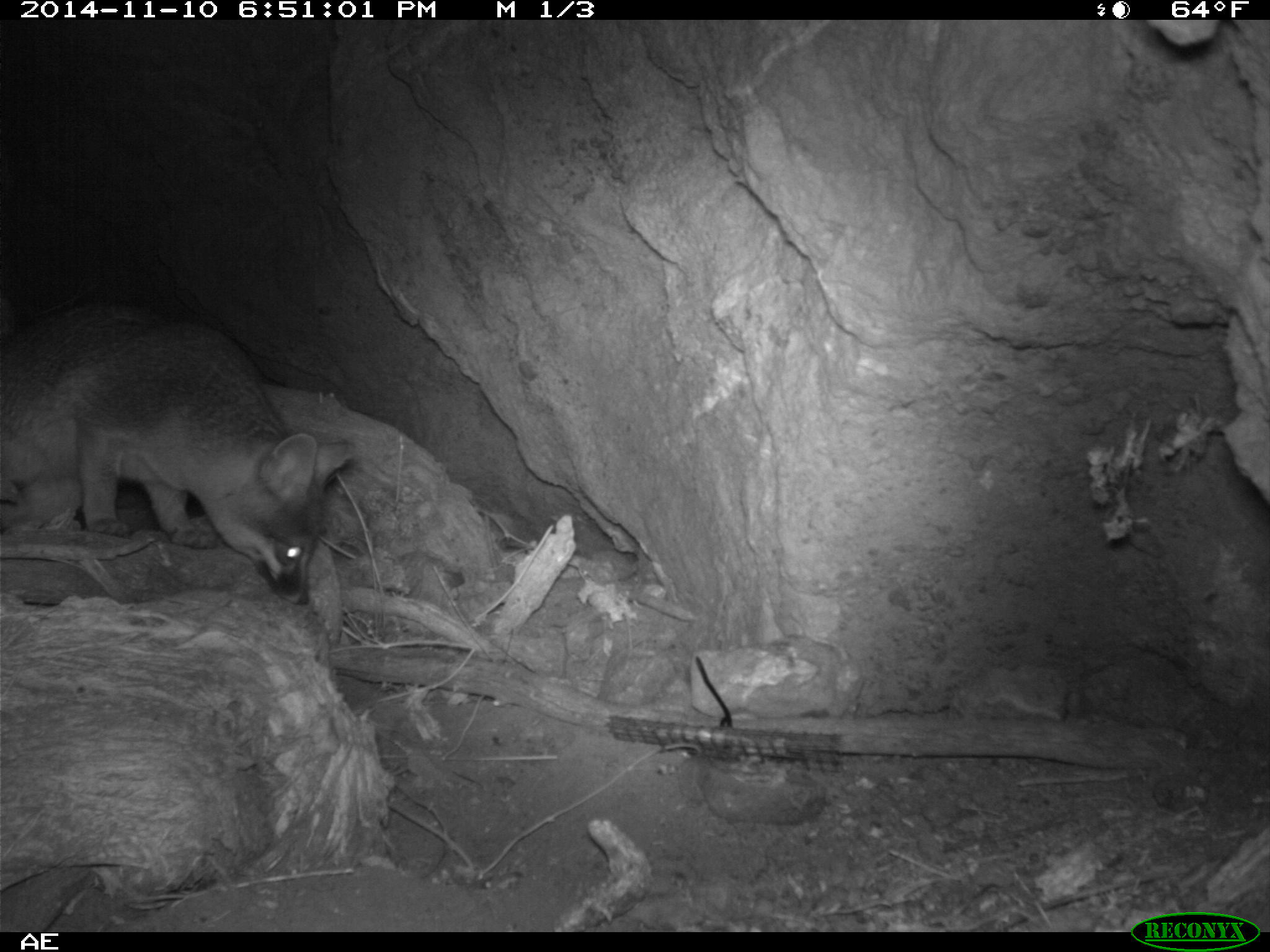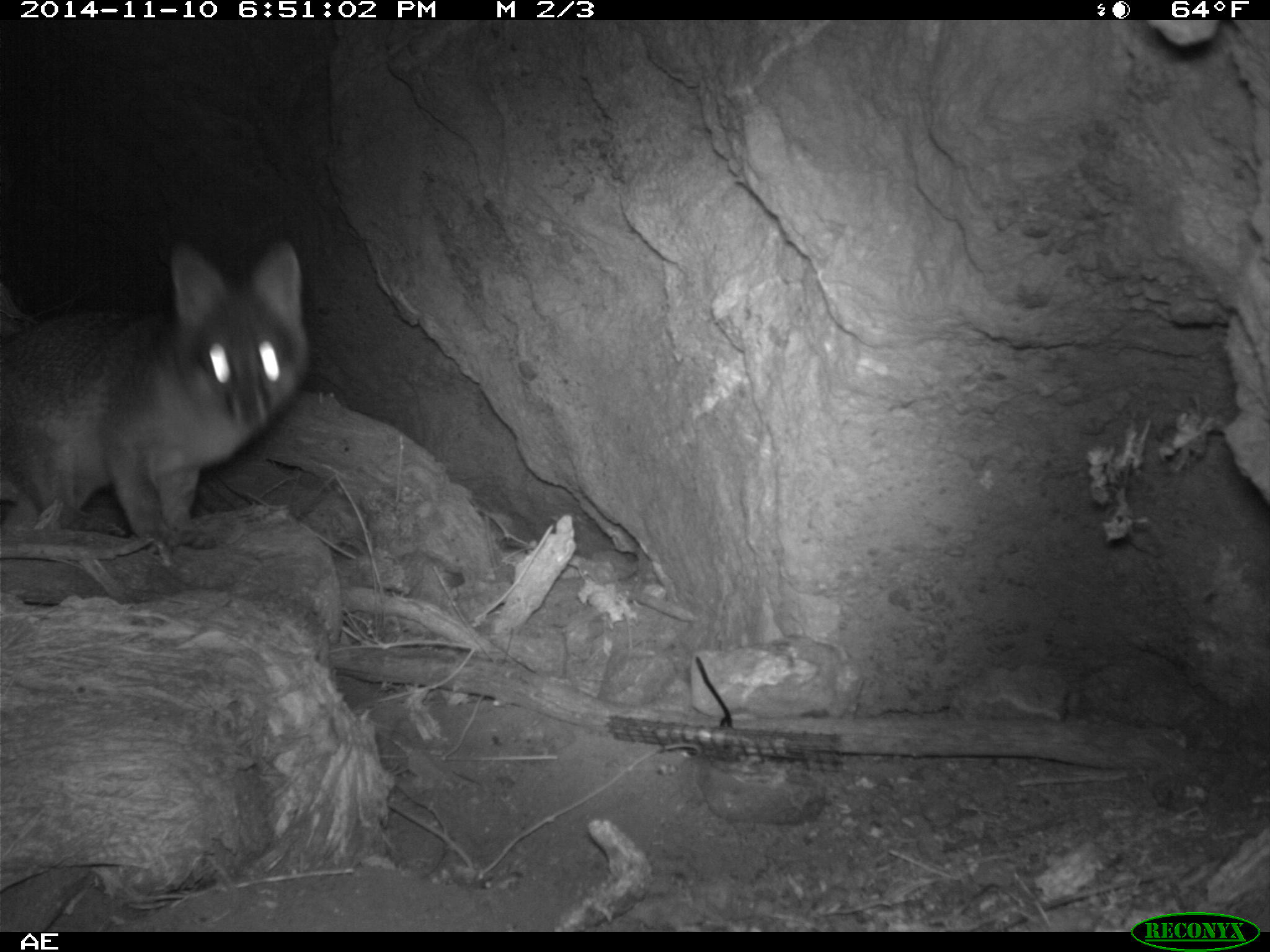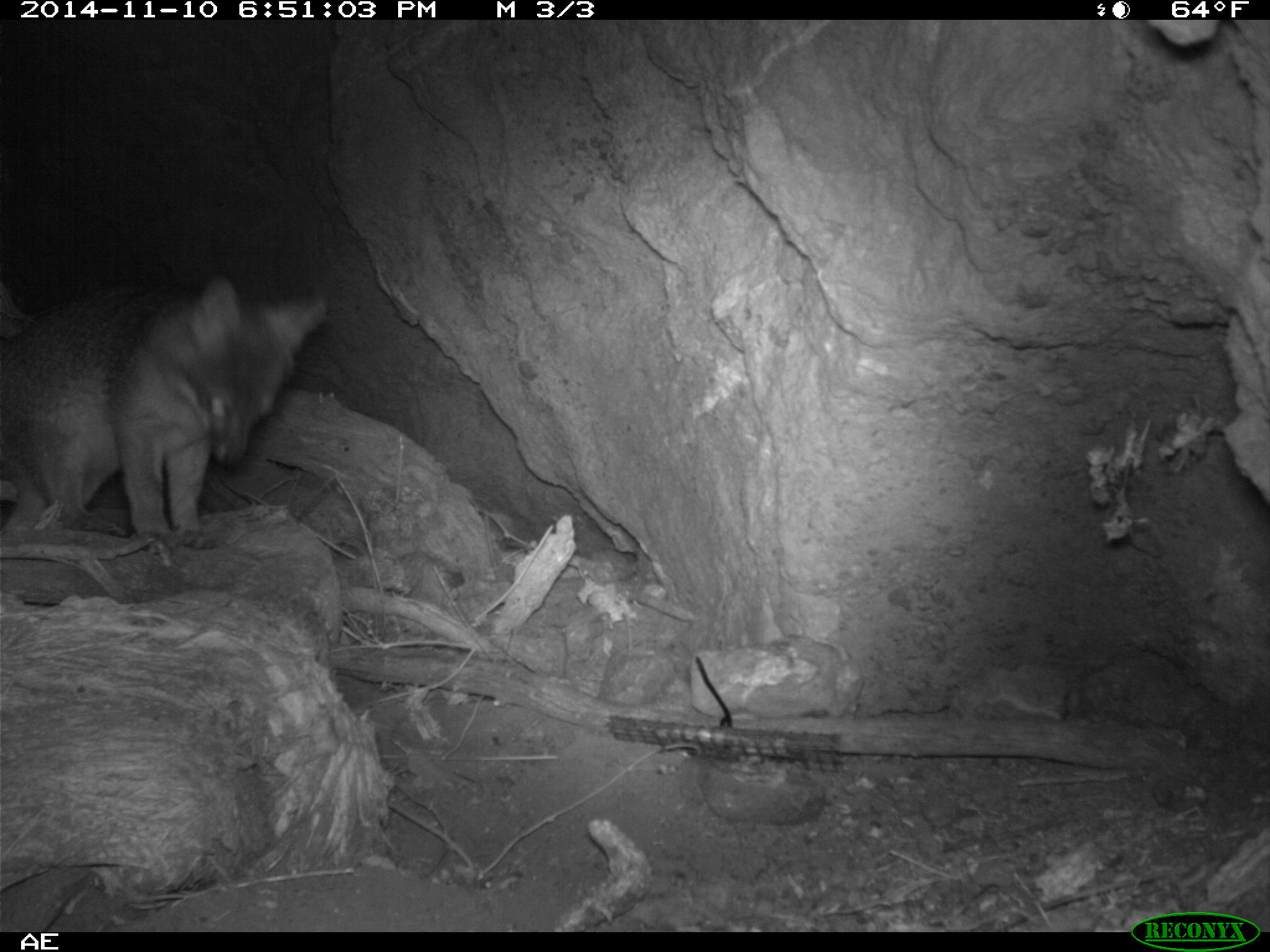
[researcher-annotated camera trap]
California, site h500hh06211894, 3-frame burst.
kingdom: Animalia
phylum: Chordata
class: Mammalia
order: Carnivora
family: Canidae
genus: Urocyon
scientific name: Urocyon littoralis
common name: island fox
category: fox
Fox (island fox) (Urocyon littoralis).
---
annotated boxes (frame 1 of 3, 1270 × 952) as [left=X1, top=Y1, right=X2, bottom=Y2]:
fox: [left=0, top=304, right=357, bottom=604]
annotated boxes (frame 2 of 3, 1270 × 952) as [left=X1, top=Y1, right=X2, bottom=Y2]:
fox: [left=0, top=242, right=308, bottom=549]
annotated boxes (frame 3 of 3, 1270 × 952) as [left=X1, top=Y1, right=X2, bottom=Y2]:
fox: [left=0, top=273, right=329, bottom=557]